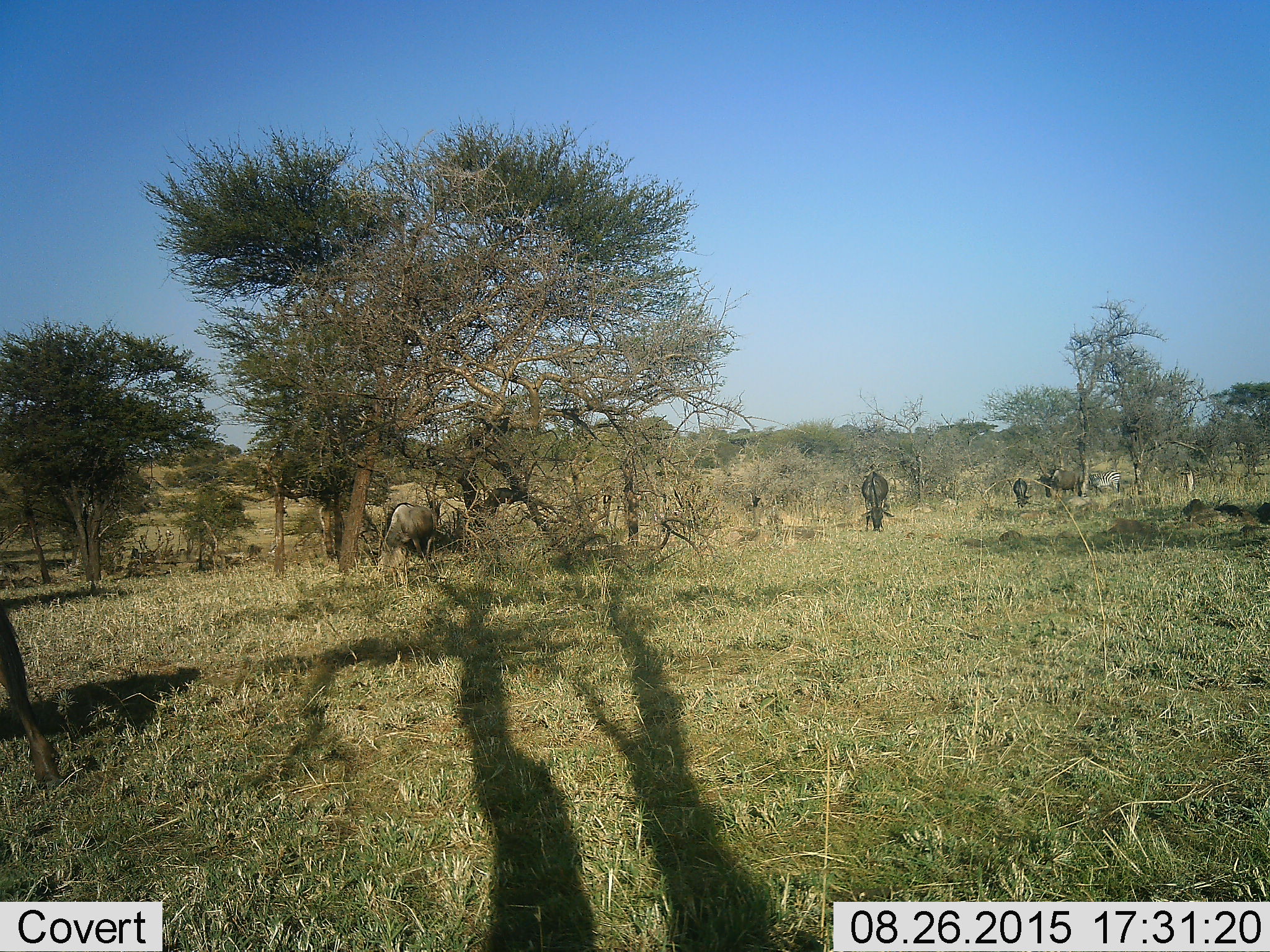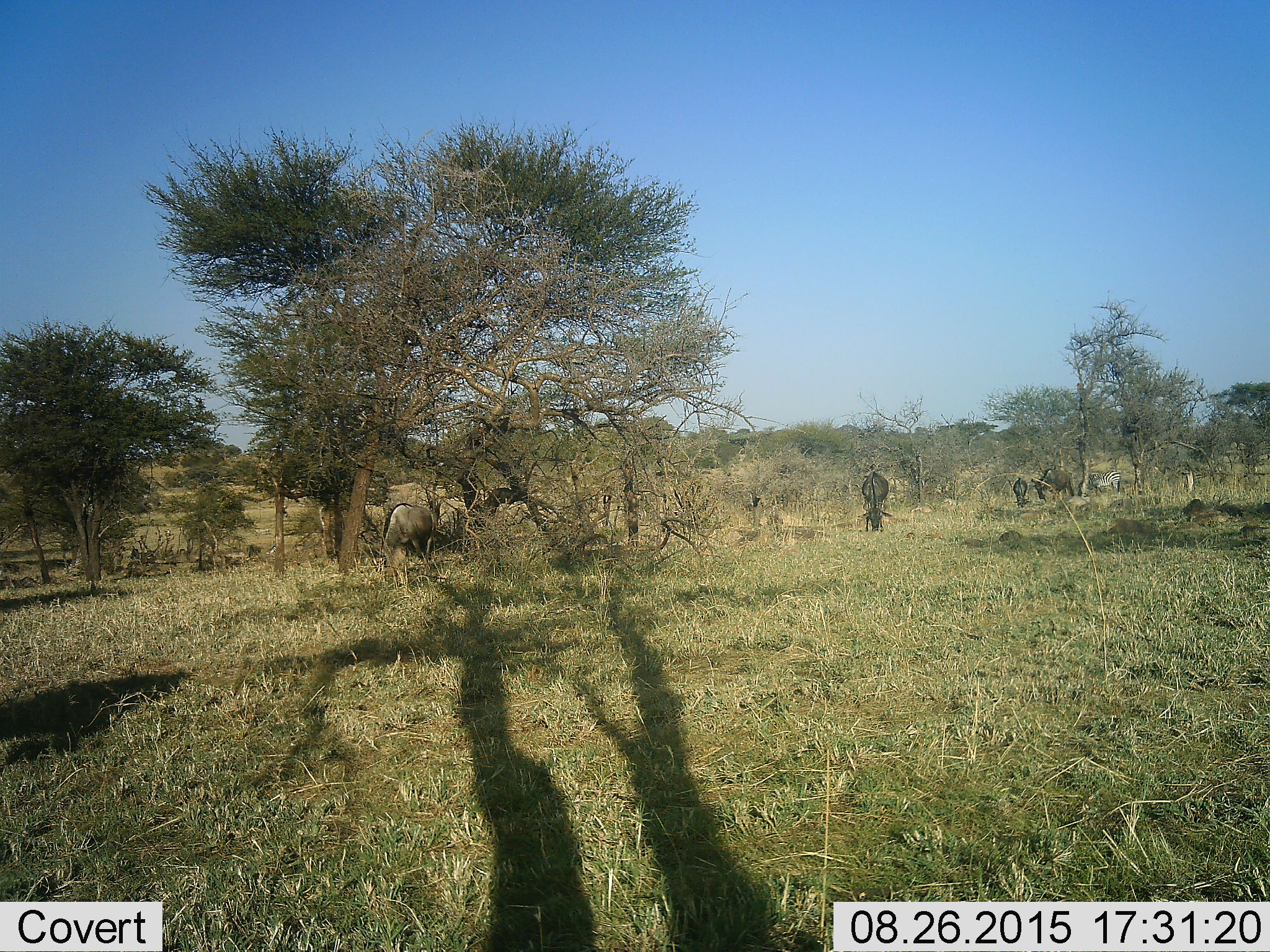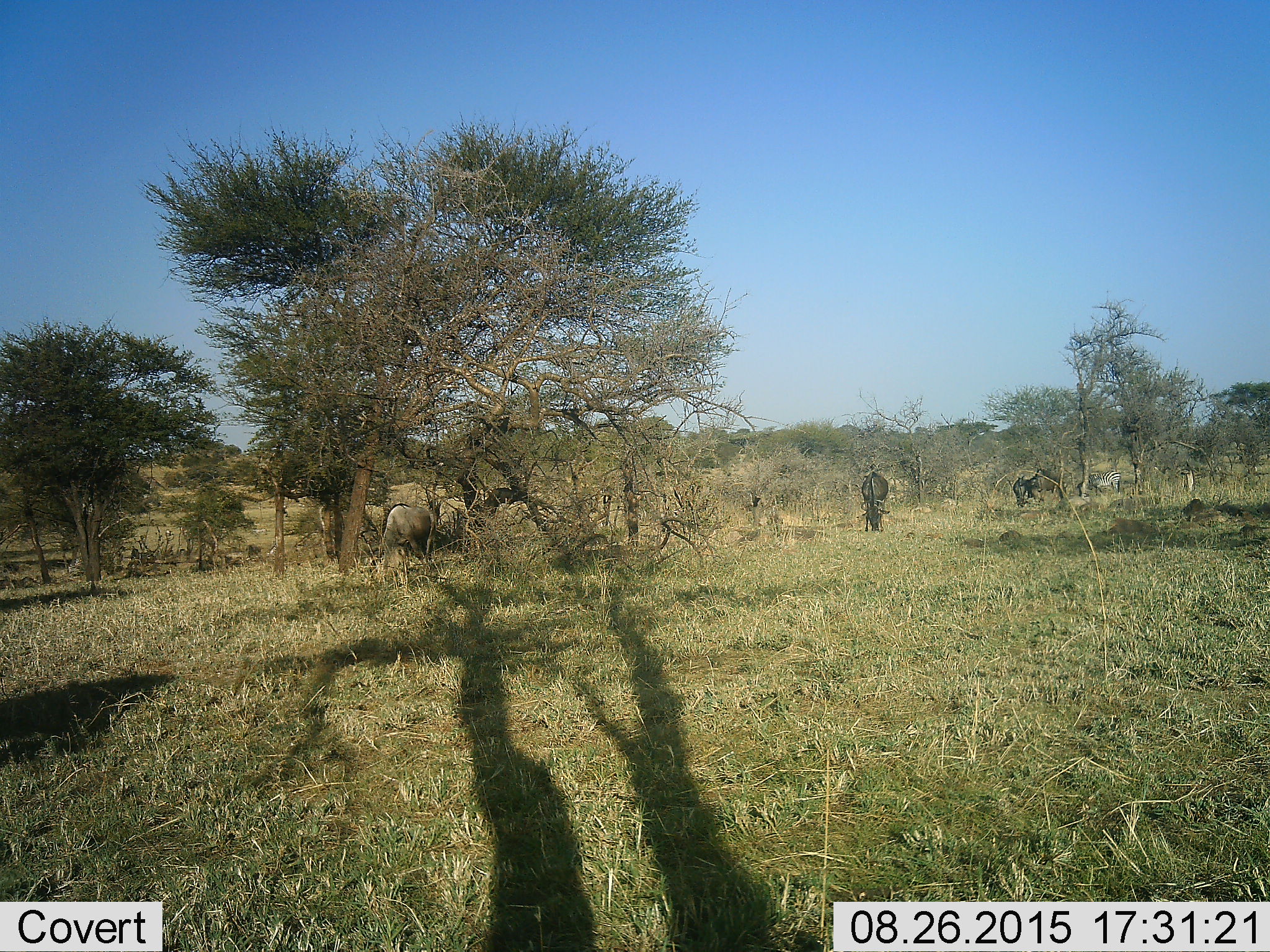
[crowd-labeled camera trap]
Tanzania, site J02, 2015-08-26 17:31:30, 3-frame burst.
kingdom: Animalia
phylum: Chordata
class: Mammalia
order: Artiodactyla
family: Bovidae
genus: Connochaetes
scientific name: Connochaetes taurinus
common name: blue wildebeest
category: wildebeest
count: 5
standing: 36%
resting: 0%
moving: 29%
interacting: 0%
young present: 0%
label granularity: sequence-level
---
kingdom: Animalia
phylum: Chordata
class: Mammalia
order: Perissodactyla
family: Equidae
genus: Equus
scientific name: Equus quagga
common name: plains zebra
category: zebra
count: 1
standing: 62%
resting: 0%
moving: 15%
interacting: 0%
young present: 0%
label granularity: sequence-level